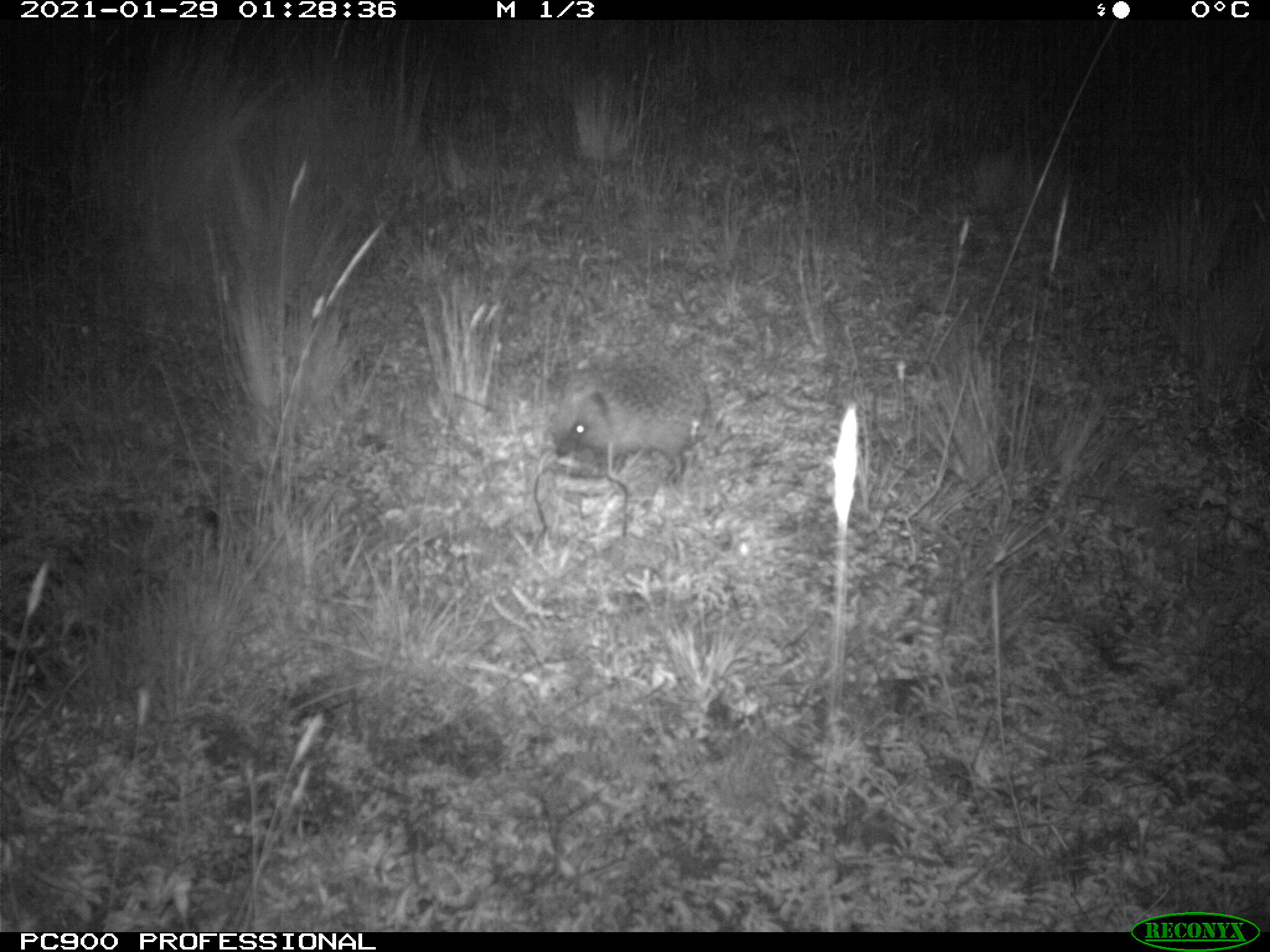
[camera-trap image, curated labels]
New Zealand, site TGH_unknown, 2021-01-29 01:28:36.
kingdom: Animalia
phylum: Chordata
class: Mammalia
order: Eulipotyphla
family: Erinaceidae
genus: Erinaceus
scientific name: Erinaceus europaeus europaeus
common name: european hedgehog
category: hedgehog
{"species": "hedgehog (european hedgehog) (Erinaceus europaeus europaeus)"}